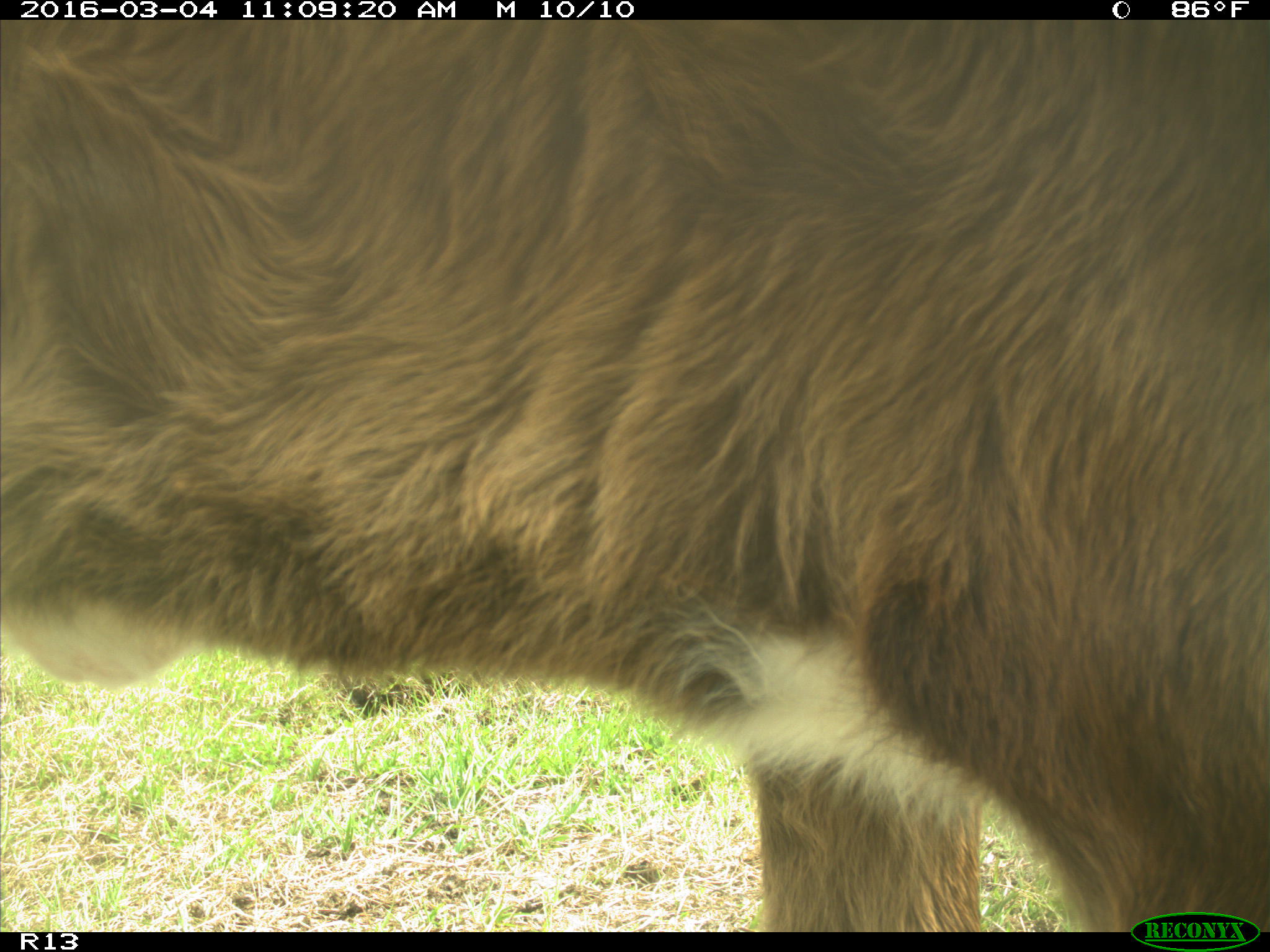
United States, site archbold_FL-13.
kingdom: Animalia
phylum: Chordata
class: Mammalia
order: Artiodactyla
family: Bovidae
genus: Bos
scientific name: Bos taurus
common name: domestic cow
Bos taurus (domestic cow).